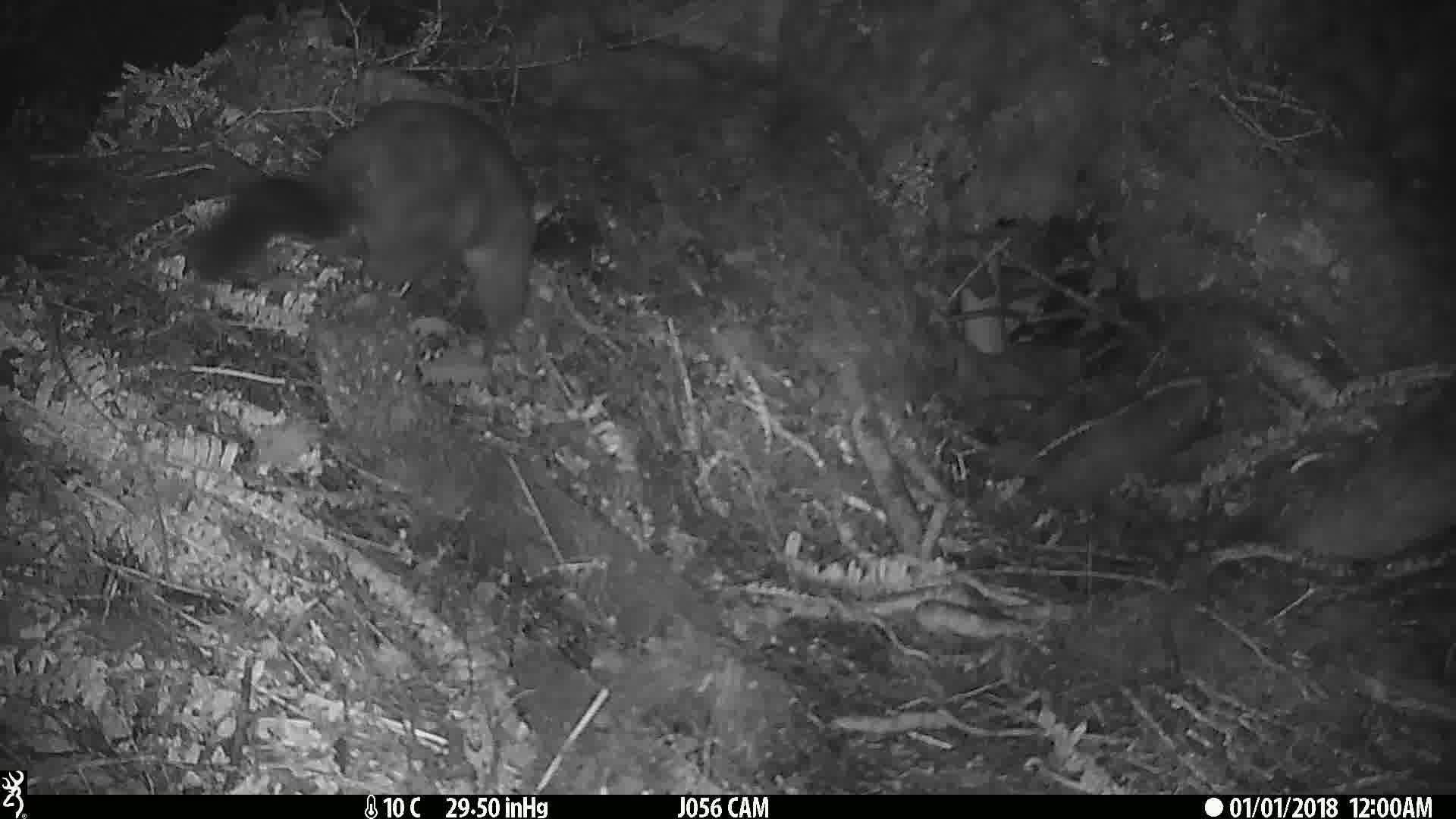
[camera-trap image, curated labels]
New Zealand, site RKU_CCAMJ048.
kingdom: Animalia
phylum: Chordata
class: Mammalia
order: Diprotodontia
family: Phalangeridae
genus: Trichosurus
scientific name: Trichosurus vulpecula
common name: common brushtail possum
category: possum